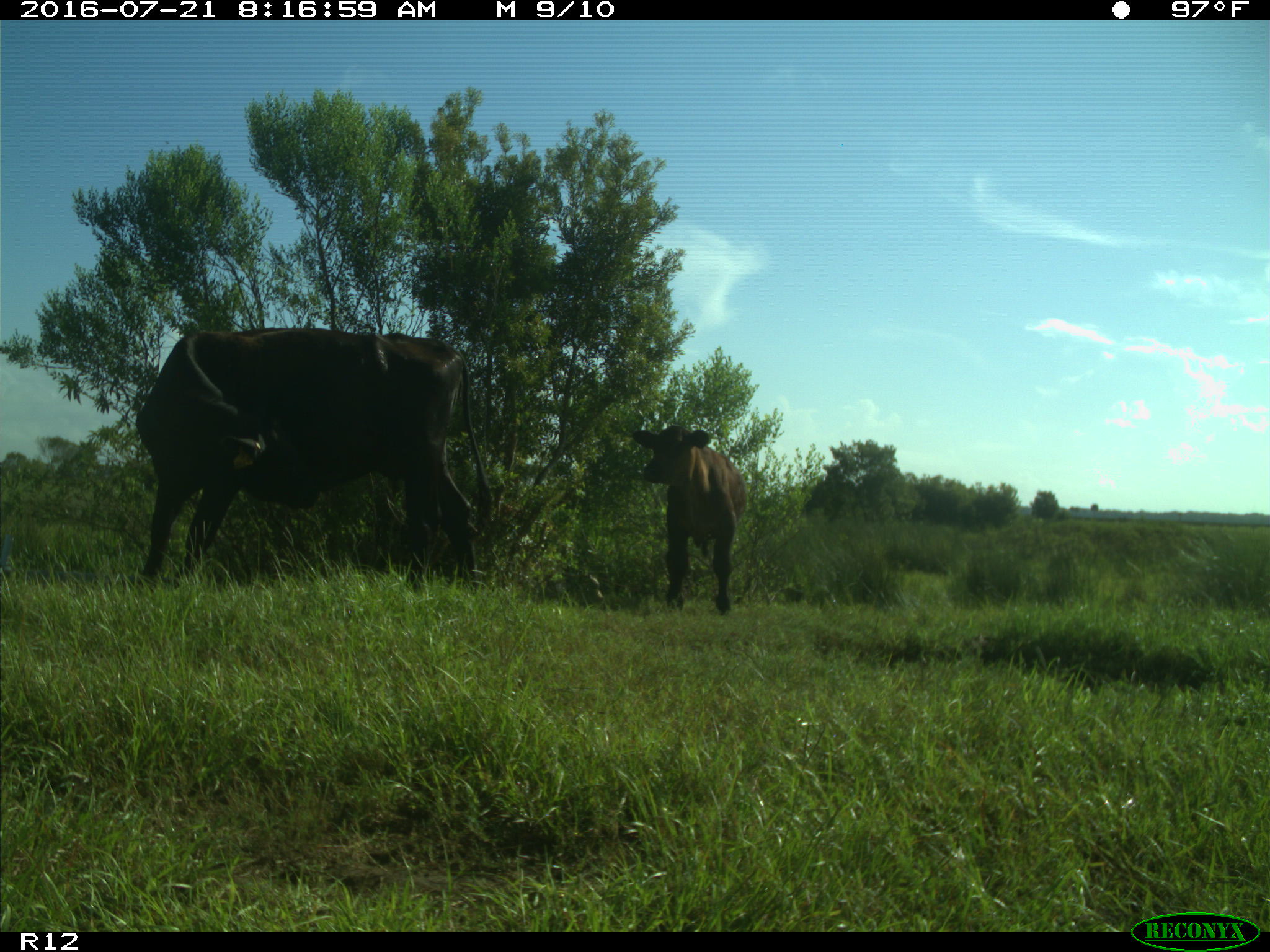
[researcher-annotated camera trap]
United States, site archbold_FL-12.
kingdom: Animalia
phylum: Chordata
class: Mammalia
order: Artiodactyla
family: Bovidae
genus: Bos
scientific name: Bos taurus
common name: domestic cow